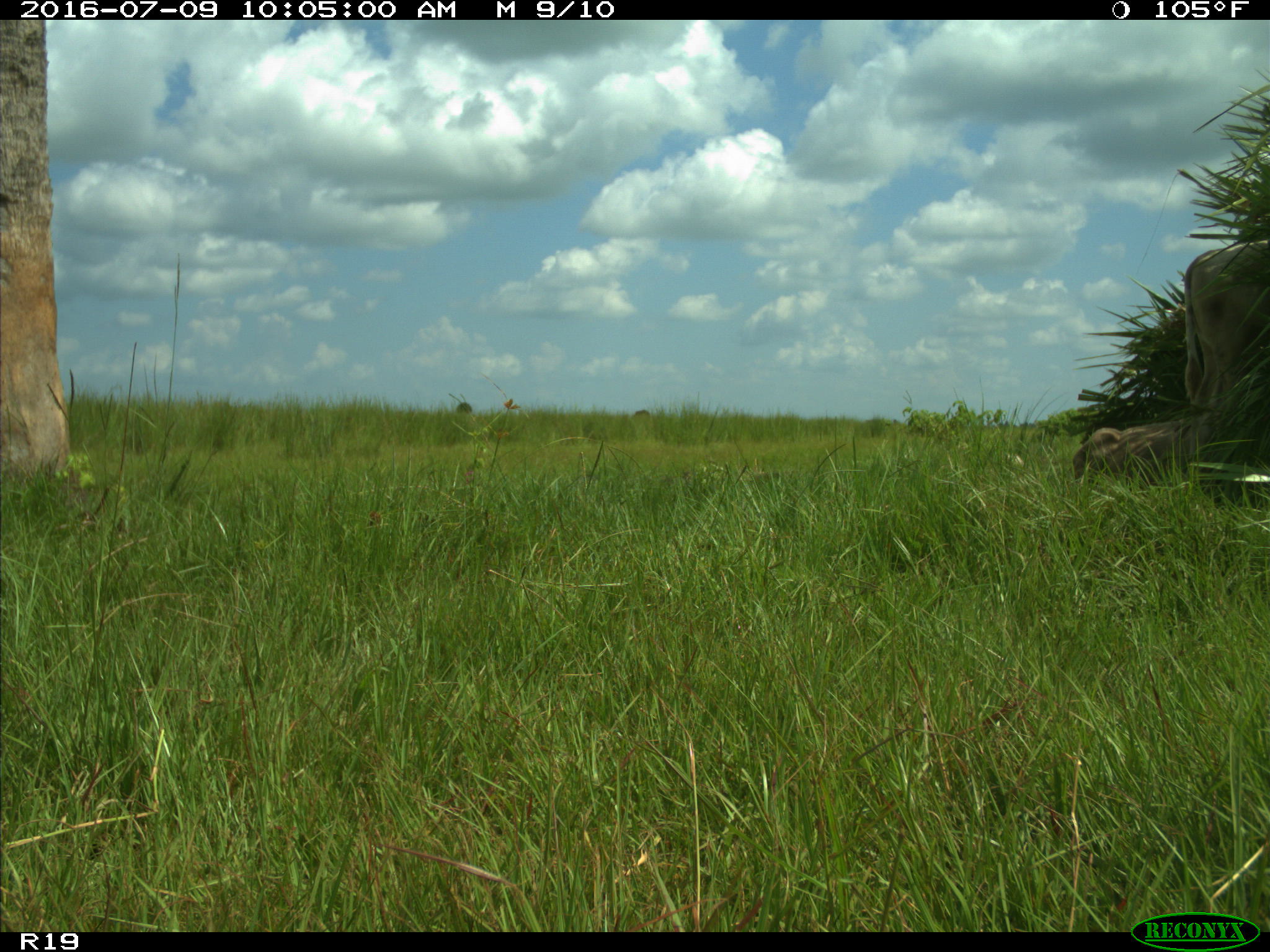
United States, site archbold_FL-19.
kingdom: Animalia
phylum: Chordata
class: Mammalia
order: Artiodactyla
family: Bovidae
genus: Bos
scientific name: Bos taurus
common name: domestic cow